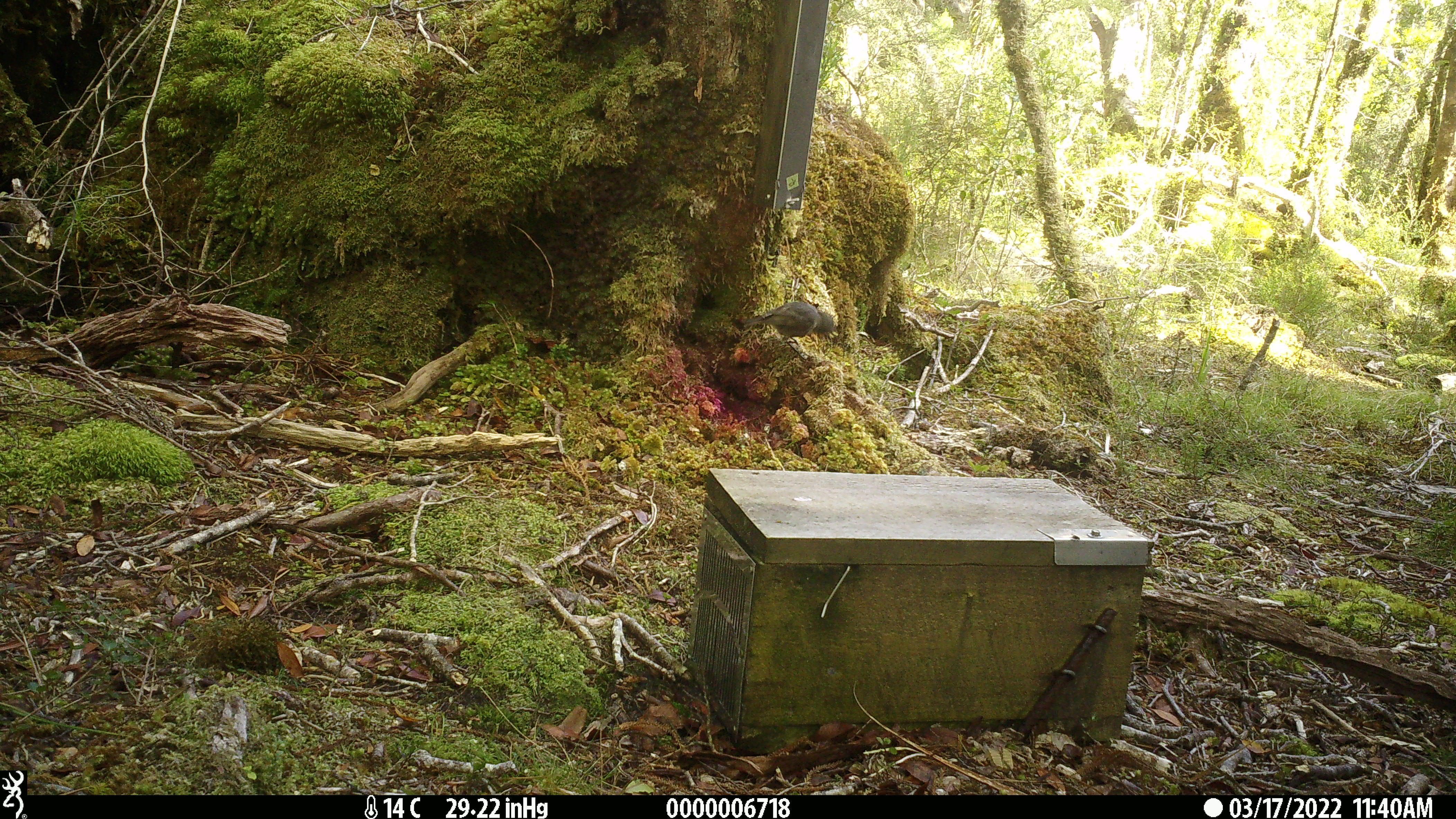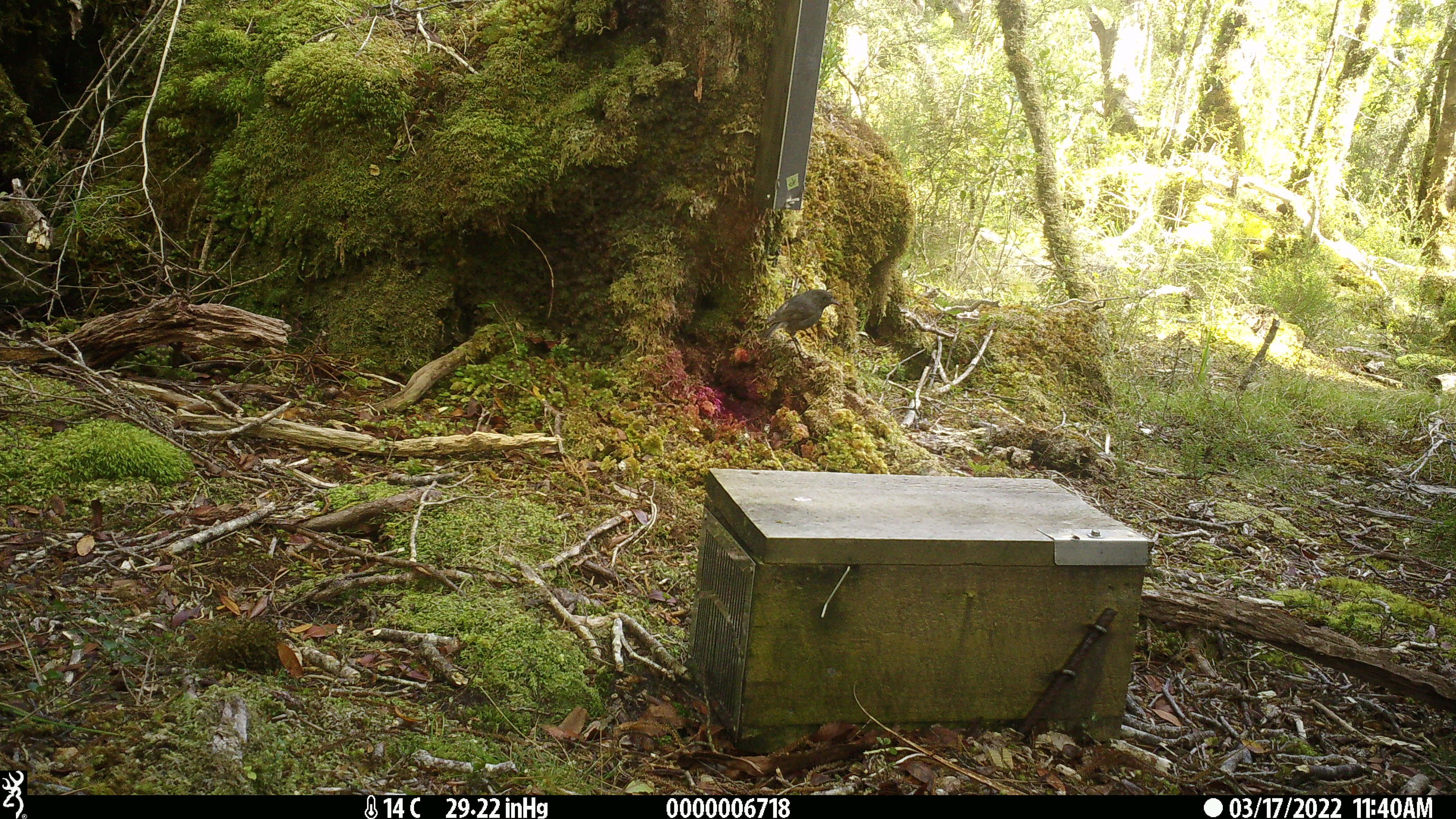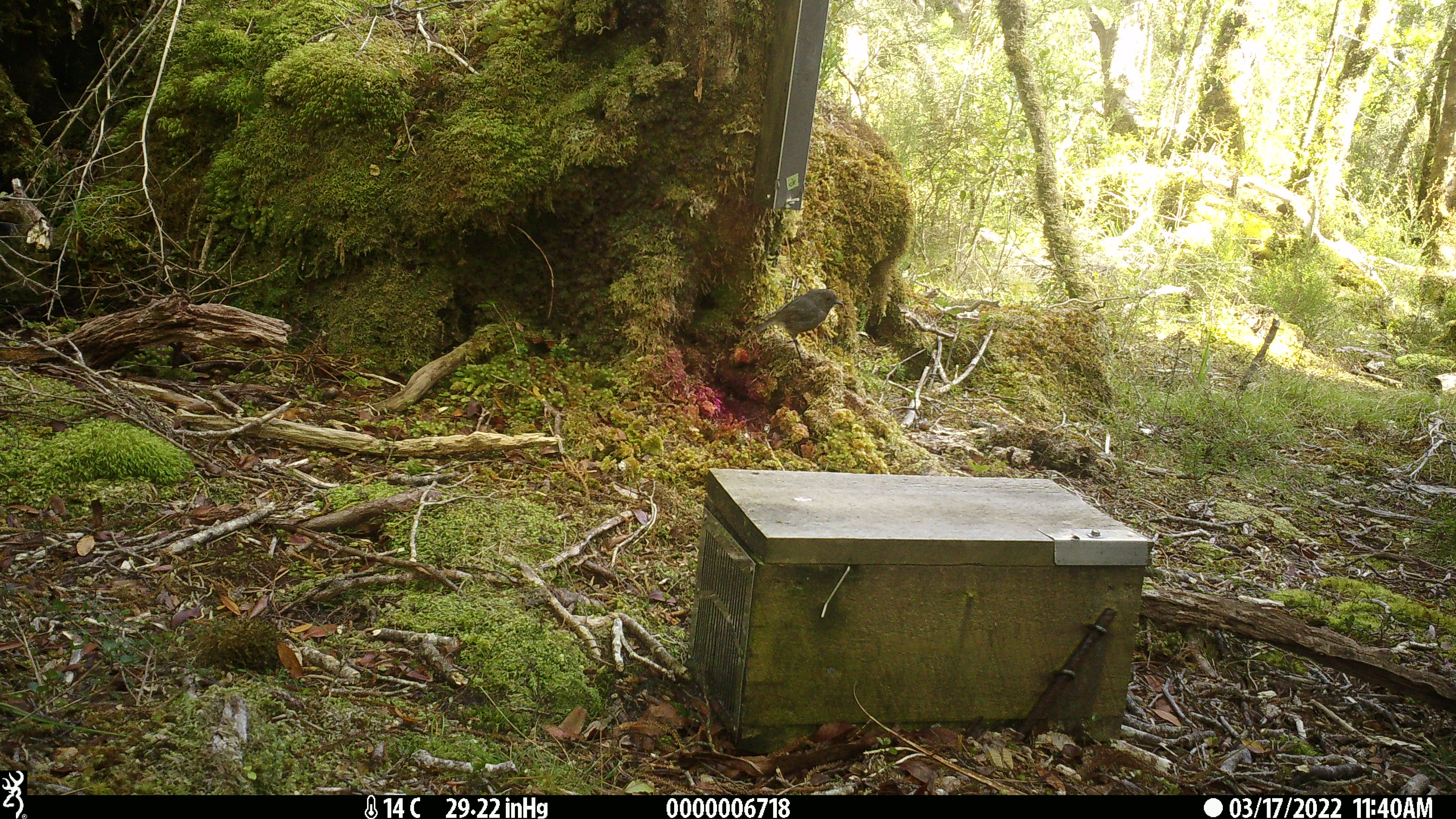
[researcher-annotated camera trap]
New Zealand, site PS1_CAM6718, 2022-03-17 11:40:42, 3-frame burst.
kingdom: Animalia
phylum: Chordata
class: Aves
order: Passeriformes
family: Petroicidae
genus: Petroica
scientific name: Petroica australis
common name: new zealand robin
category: robin